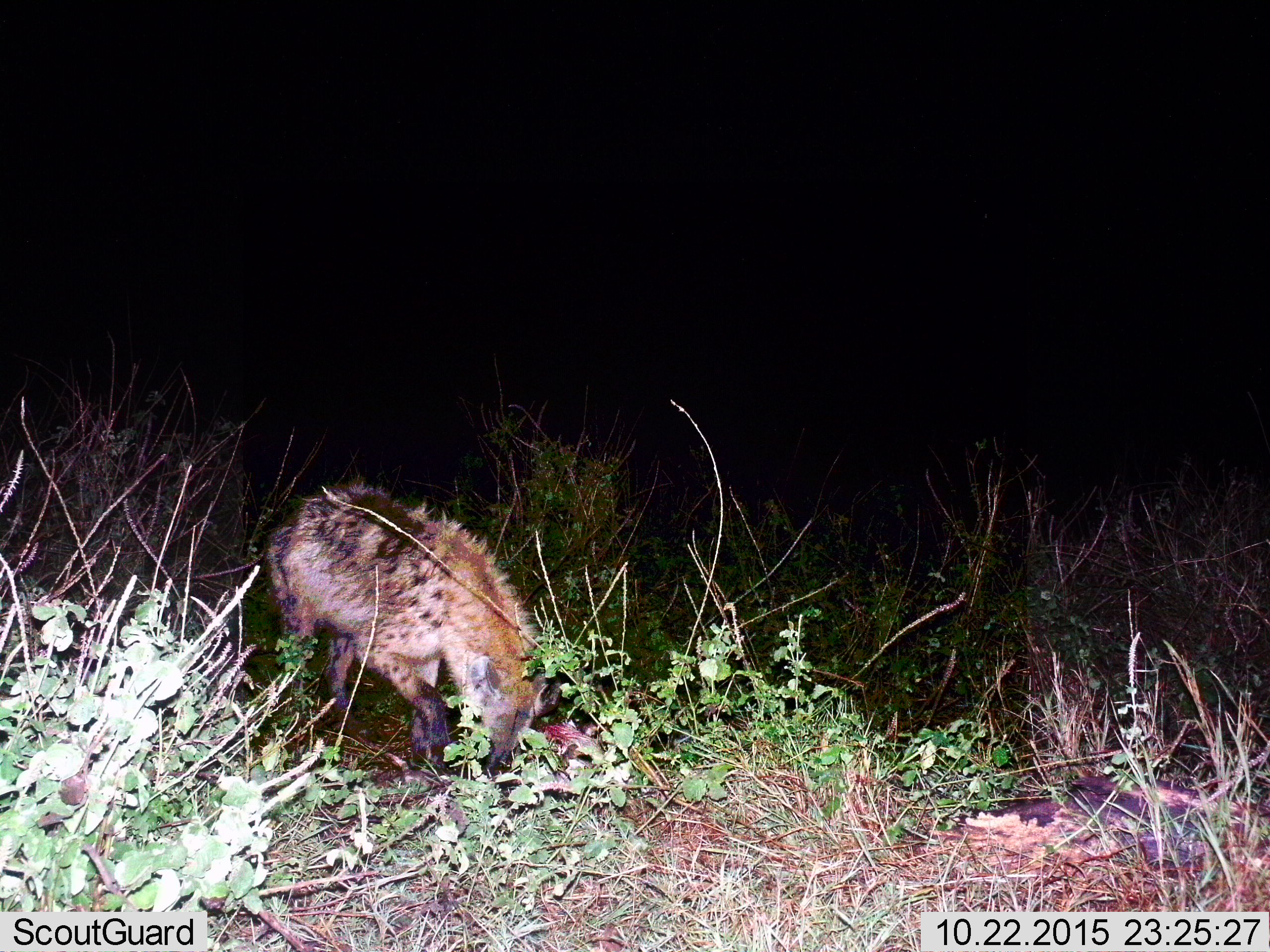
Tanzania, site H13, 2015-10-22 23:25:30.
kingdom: Animalia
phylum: Chordata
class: Mammalia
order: Carnivora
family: Hyaenidae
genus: Crocuta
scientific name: Crocuta crocuta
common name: spotted hyena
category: hyenaspotted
Hyenaspotted (spotted hyena) (Crocuta crocuta), count 1. Behavior (volunteer vote fractions): standing 40%, resting 0%, moving 10%, interacting 0%. Young present (vote fraction): 0%. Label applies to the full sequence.